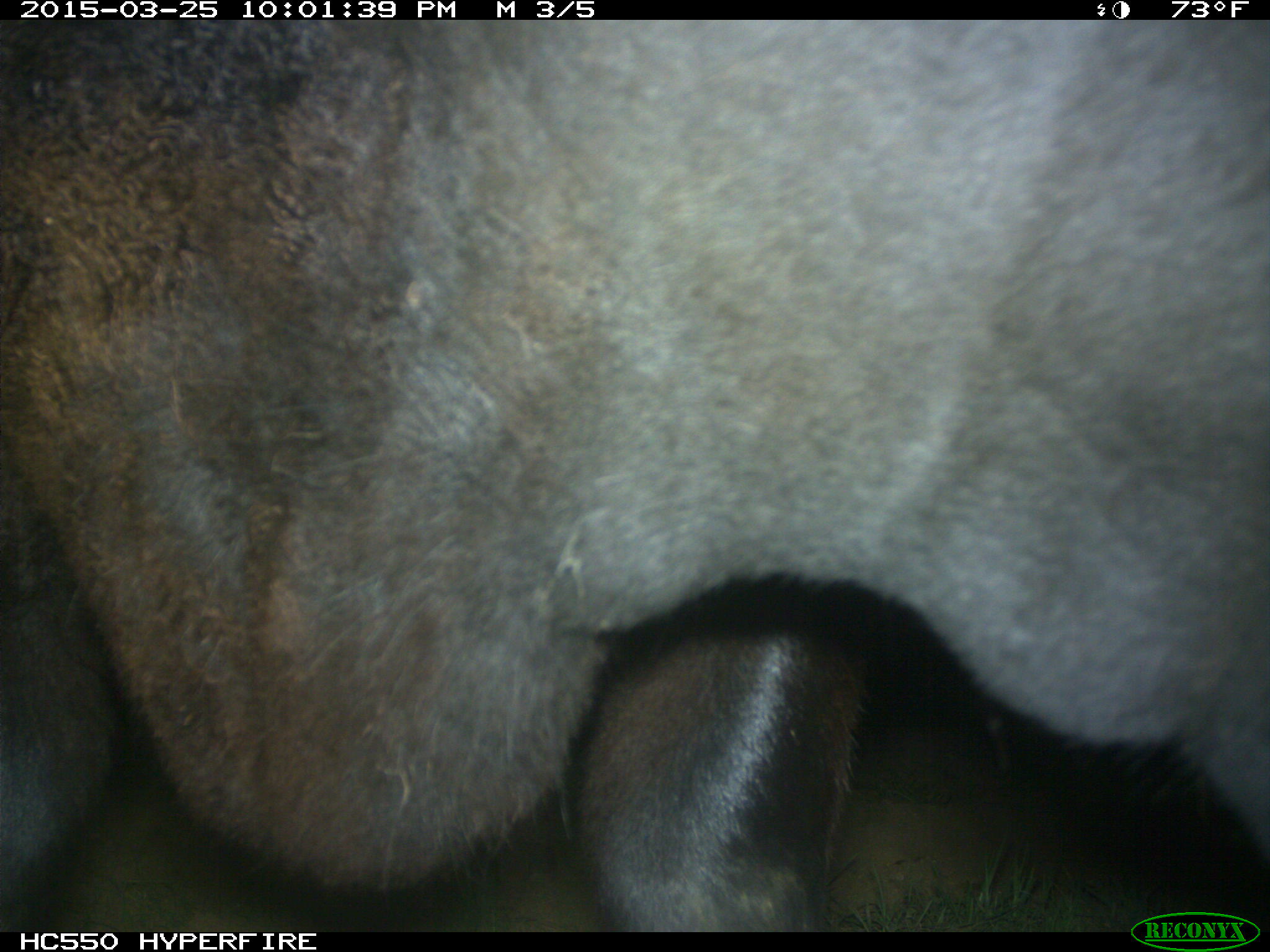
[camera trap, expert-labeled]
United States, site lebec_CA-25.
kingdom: Animalia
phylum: Chordata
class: Mammalia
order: Artiodactyla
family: Bovidae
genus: Bos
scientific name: Bos taurus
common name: domestic cow